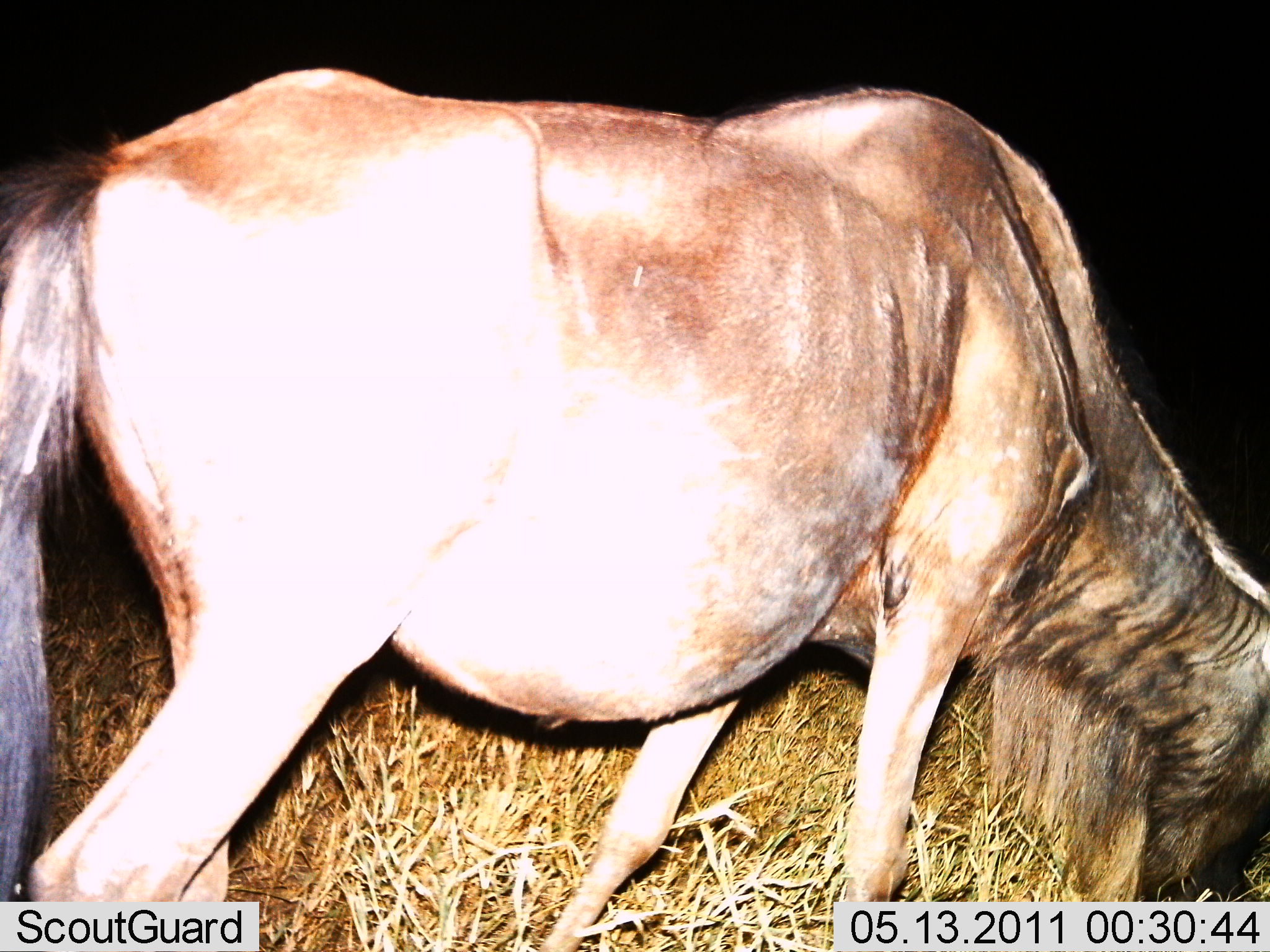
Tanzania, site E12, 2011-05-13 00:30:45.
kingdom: Animalia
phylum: Chordata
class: Mammalia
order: Artiodactyla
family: Bovidae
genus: Connochaetes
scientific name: Connochaetes taurinus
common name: blue wildebeest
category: wildebeest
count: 1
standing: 27%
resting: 0%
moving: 9%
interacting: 0%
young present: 0%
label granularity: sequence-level